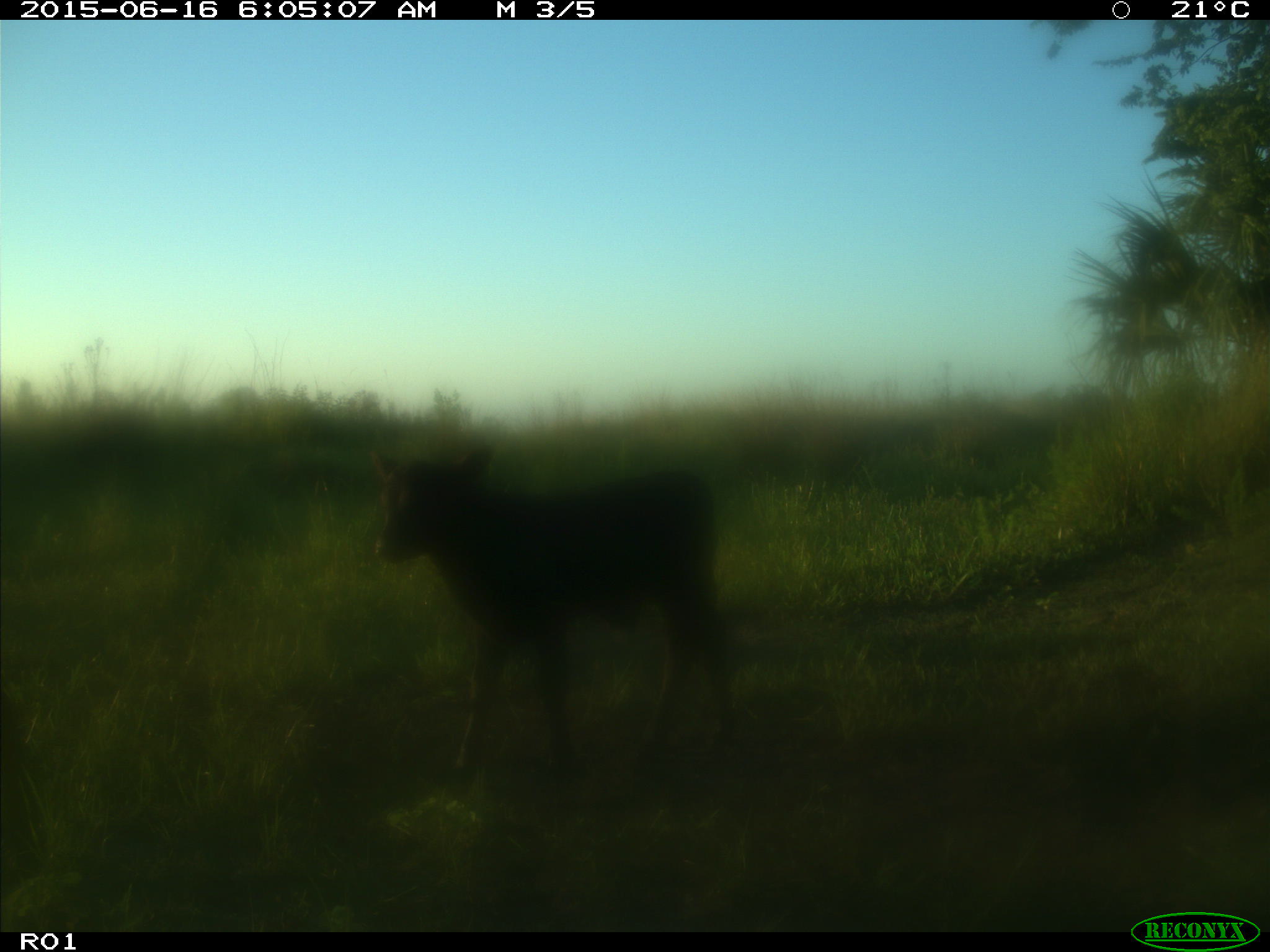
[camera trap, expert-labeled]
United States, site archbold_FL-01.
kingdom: Animalia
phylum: Chordata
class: Mammalia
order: Artiodactyla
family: Bovidae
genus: Bos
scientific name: Bos taurus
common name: domestic cow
Bos taurus (domestic cow).